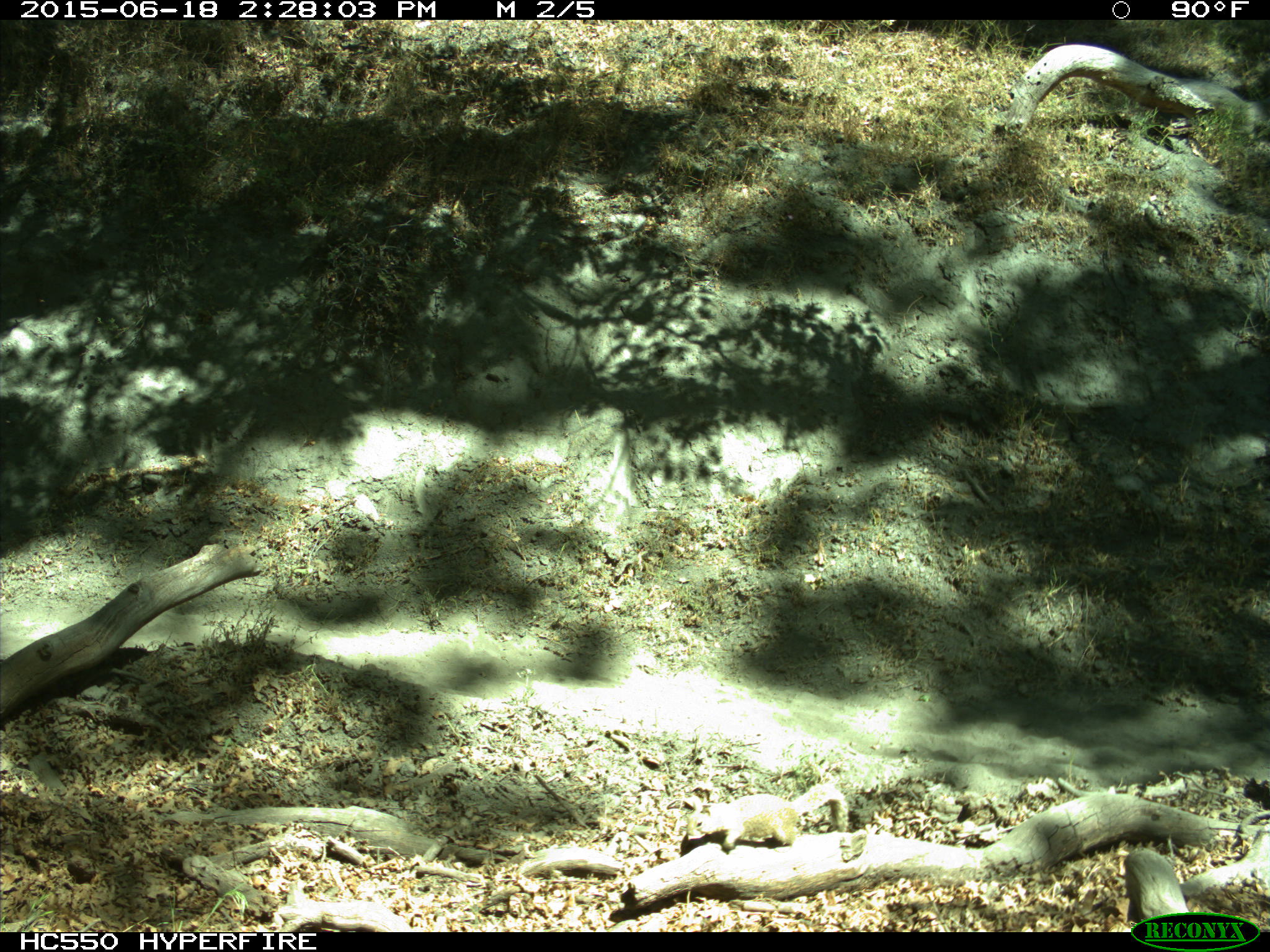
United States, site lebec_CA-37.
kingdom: Animalia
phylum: Chordata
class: Mammalia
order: Rodentia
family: Sciuridae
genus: Otospermophilus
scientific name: Otospermophilus beecheyi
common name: california ground squirrel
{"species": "Otospermophilus beecheyi (california ground squirrel)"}